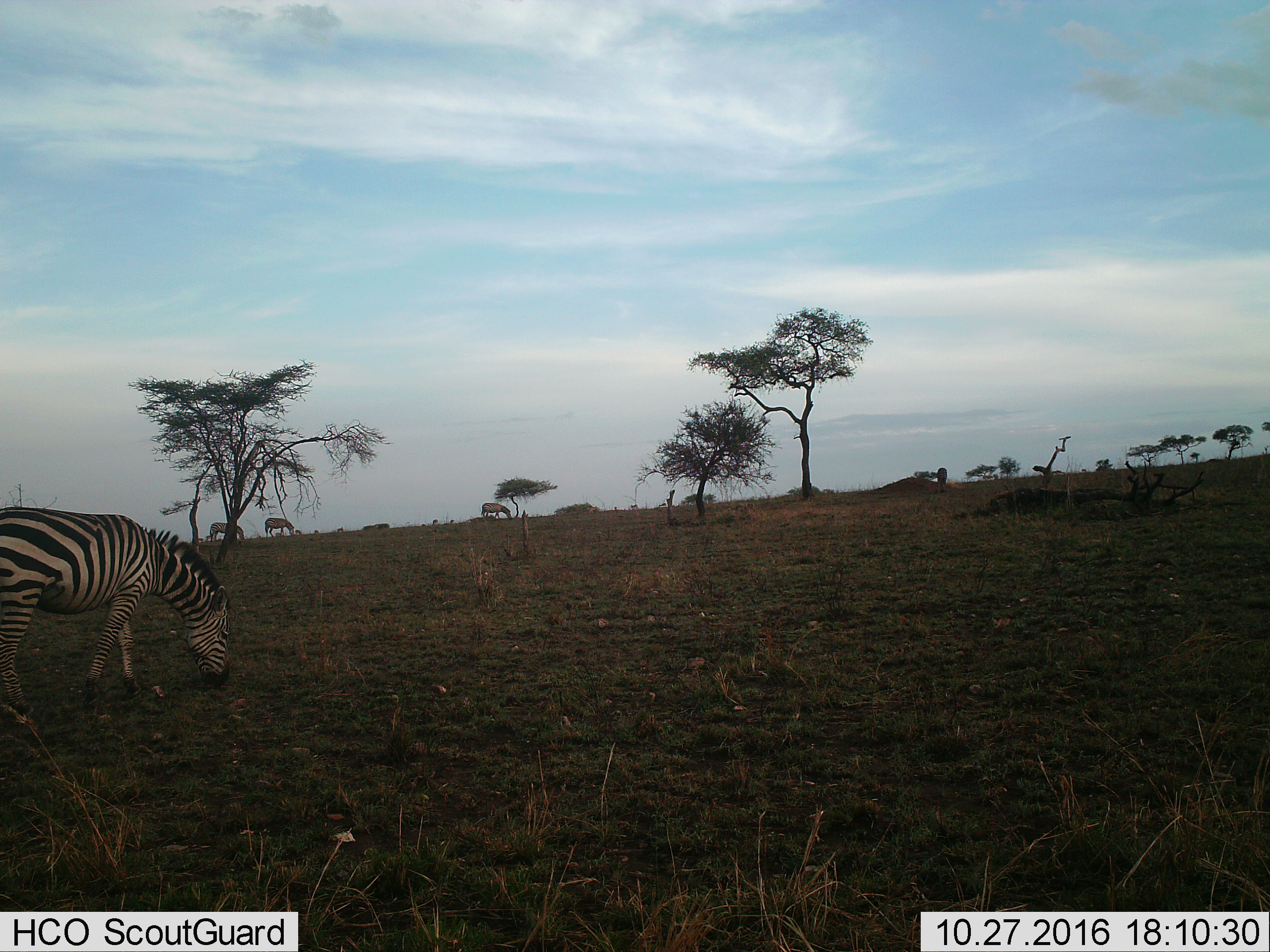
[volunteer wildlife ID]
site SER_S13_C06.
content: unidentified animal